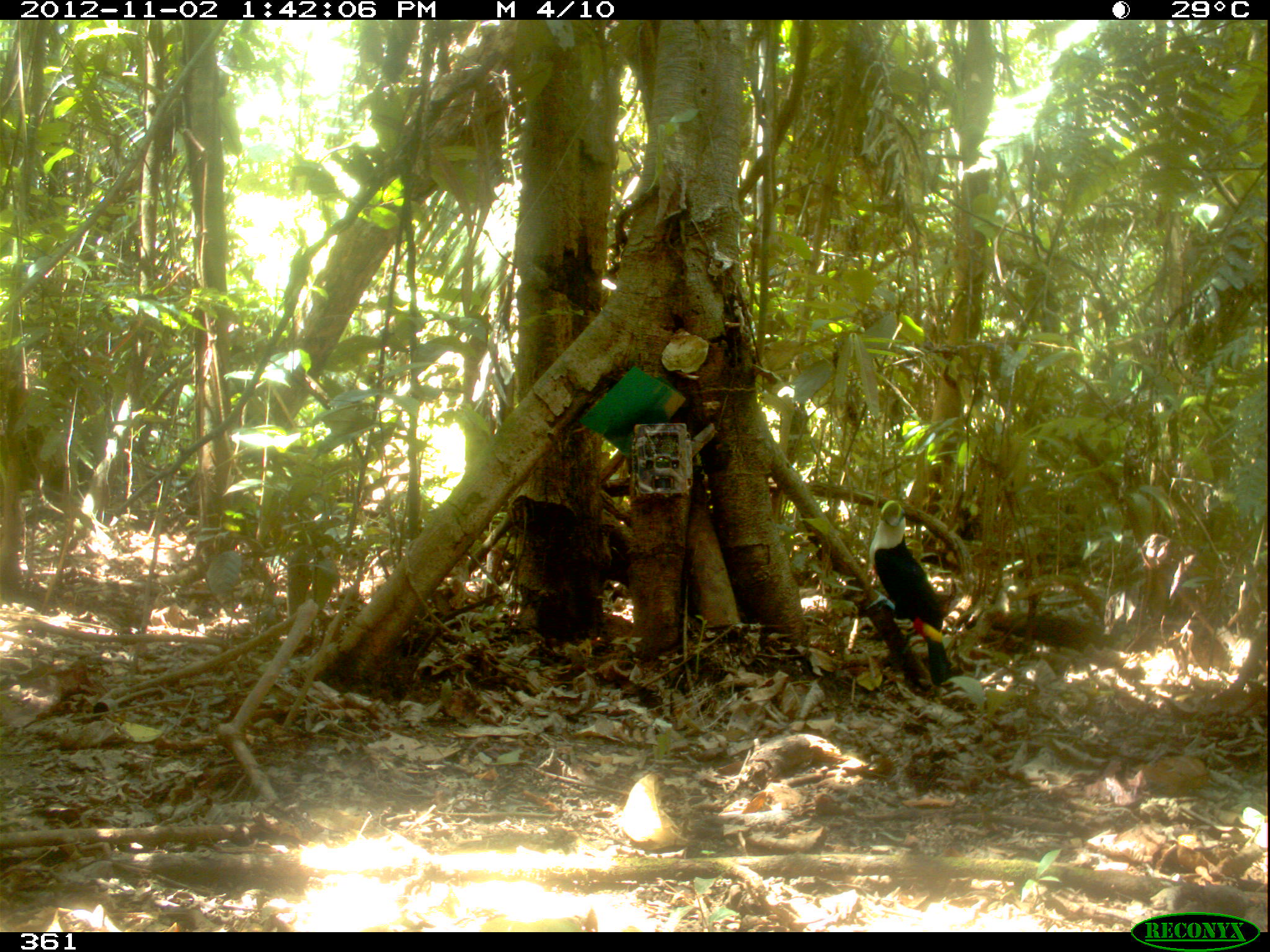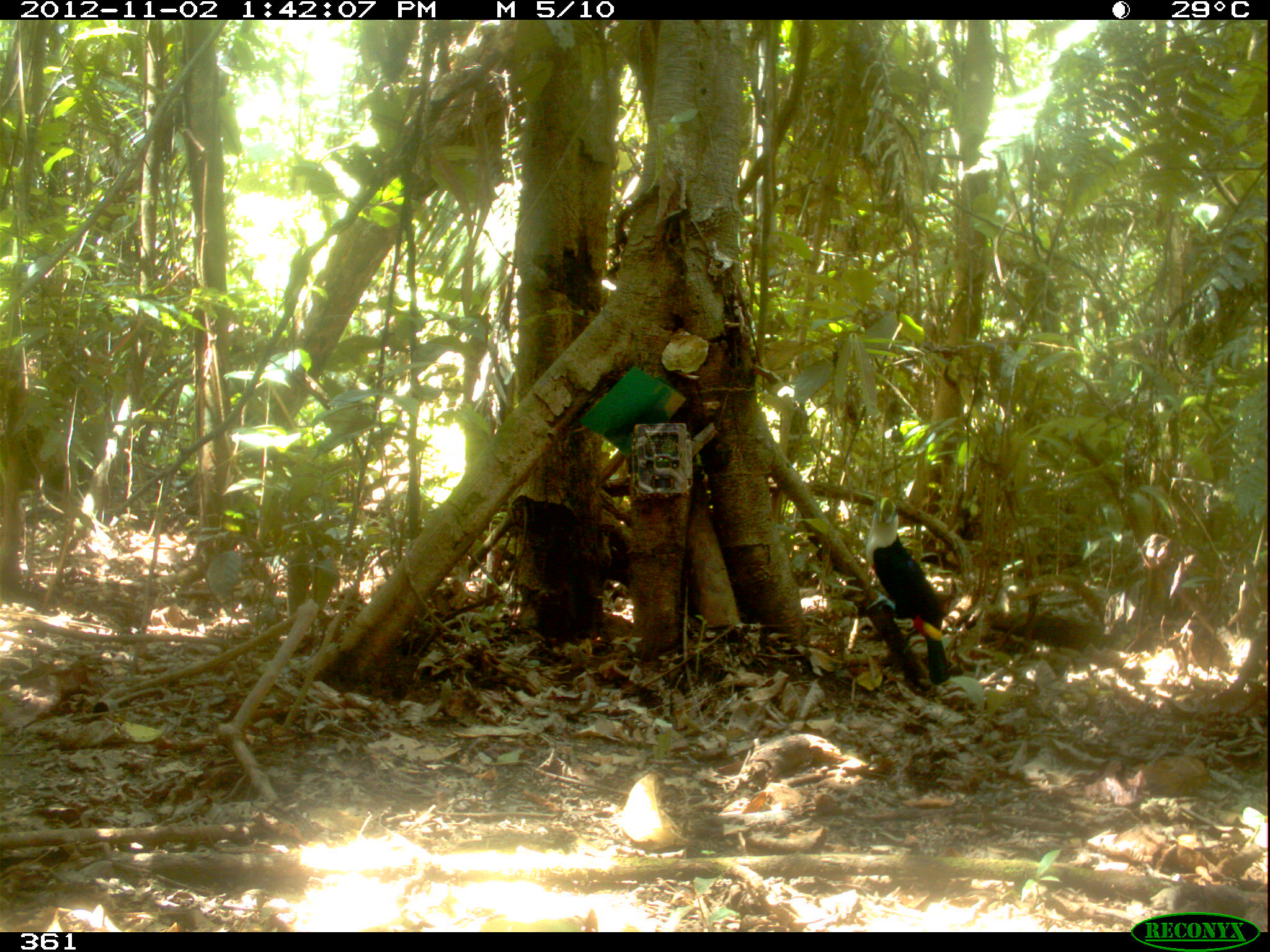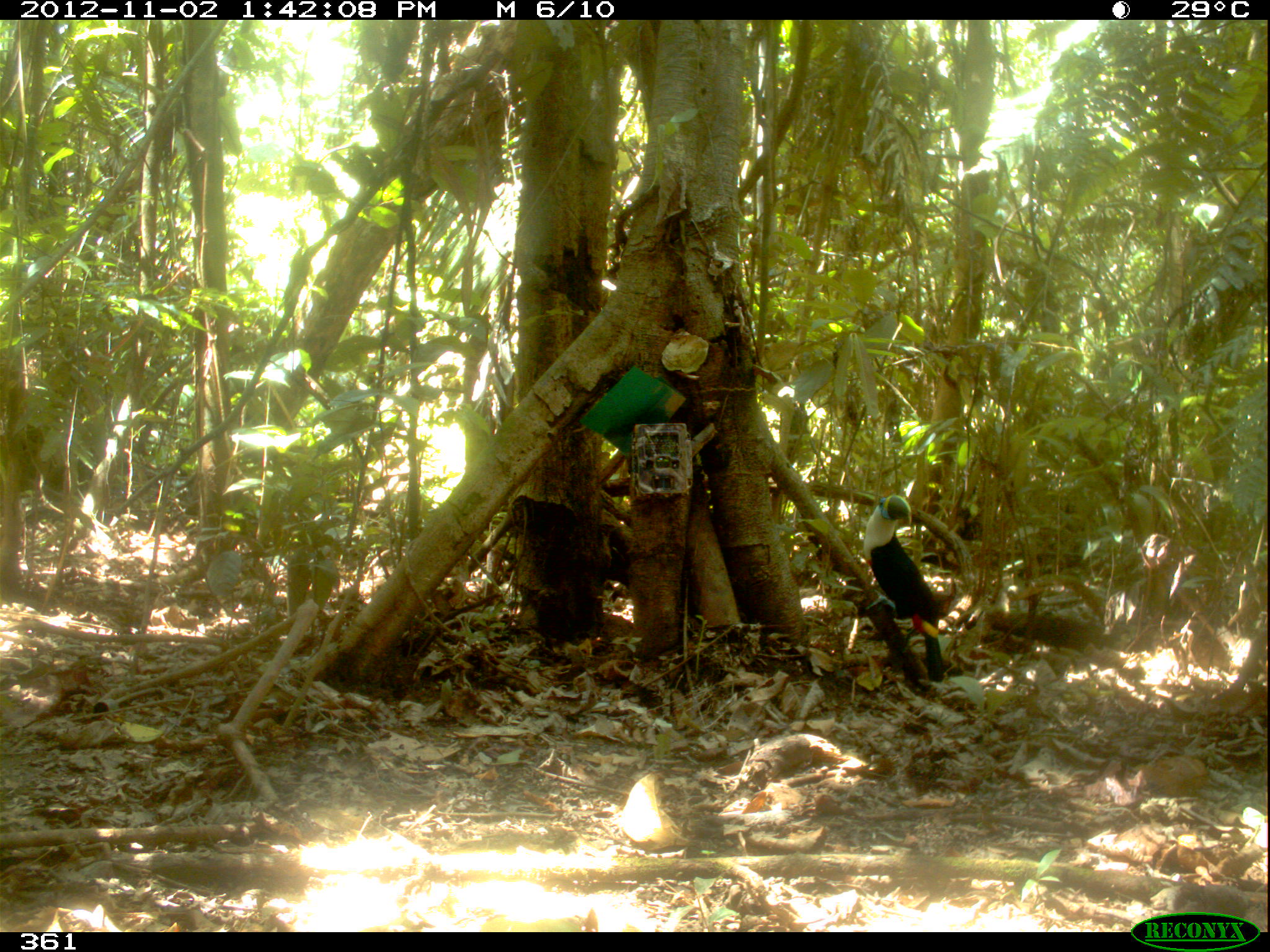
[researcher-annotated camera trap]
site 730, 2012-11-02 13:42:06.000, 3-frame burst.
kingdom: Animalia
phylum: Chordata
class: Aves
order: Piciformes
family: Ramphastidae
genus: Ramphastos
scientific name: Ramphastos tucanus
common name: white-throated toucan